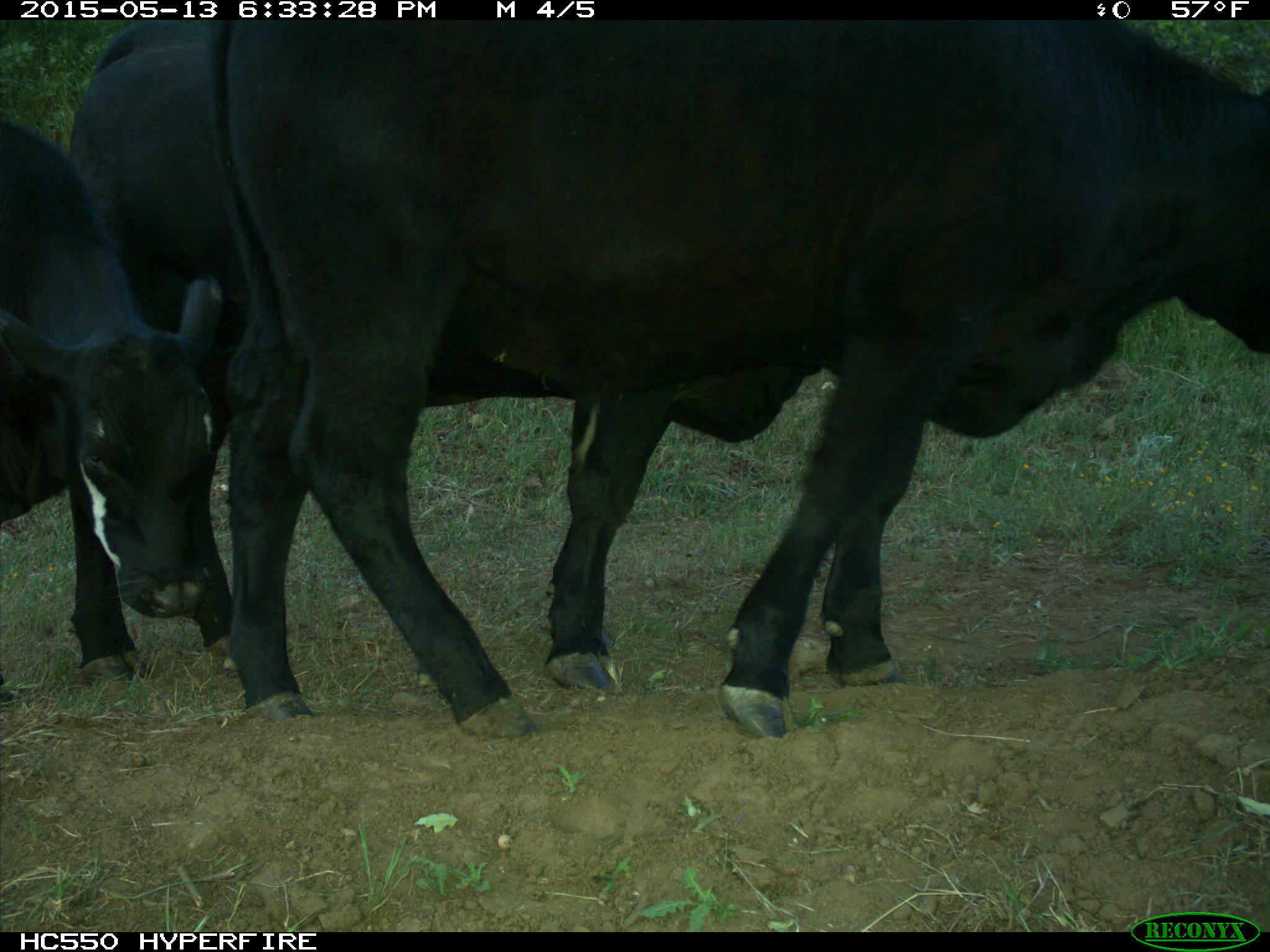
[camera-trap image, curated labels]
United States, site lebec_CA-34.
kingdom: Animalia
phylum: Chordata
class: Mammalia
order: Artiodactyla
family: Bovidae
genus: Bos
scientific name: Bos taurus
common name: domestic cow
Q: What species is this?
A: Bos taurus (domestic cow).